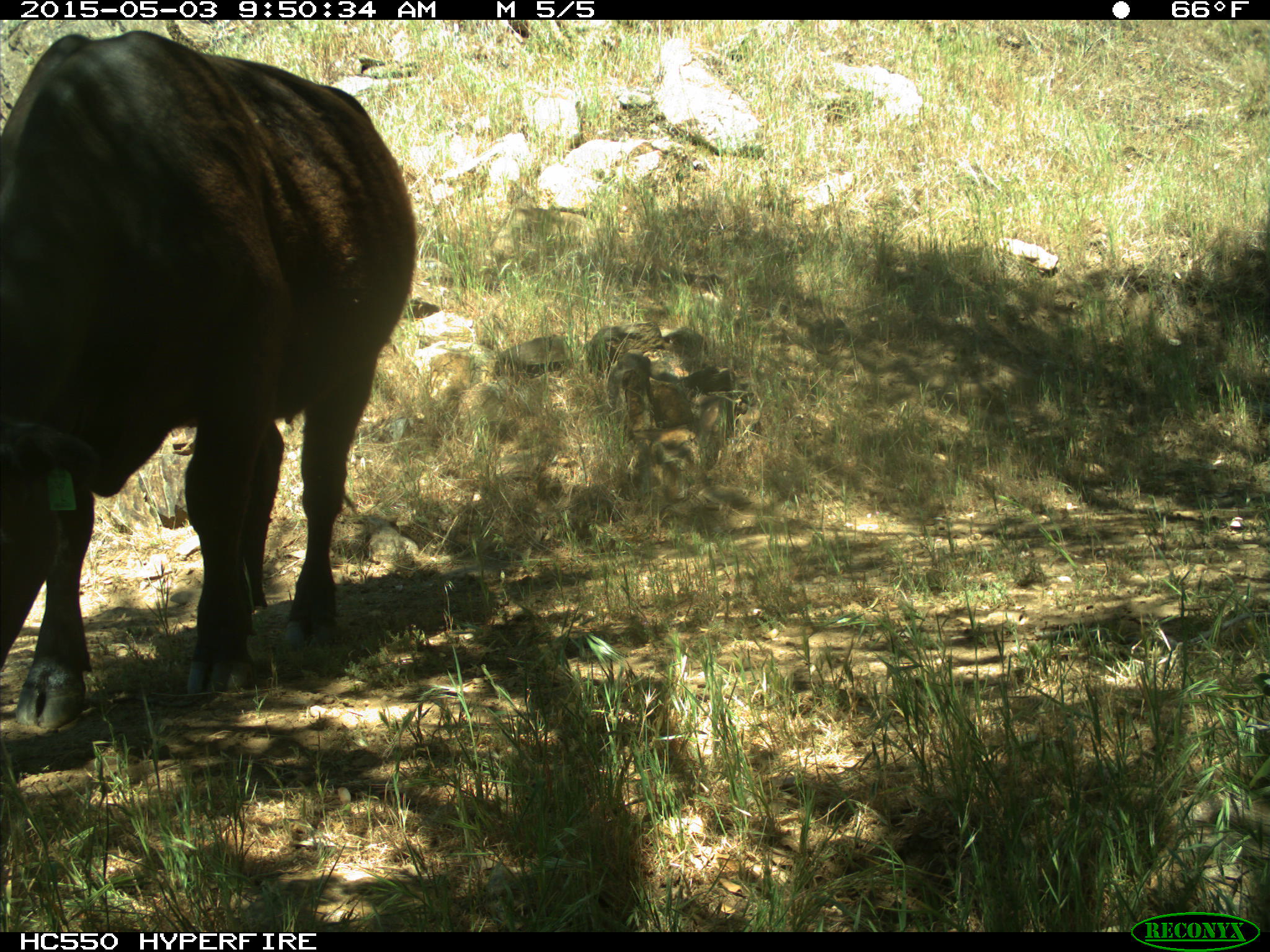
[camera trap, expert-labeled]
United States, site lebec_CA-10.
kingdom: Animalia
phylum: Chordata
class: Mammalia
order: Artiodactyla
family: Bovidae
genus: Bos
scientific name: Bos taurus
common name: domestic cow